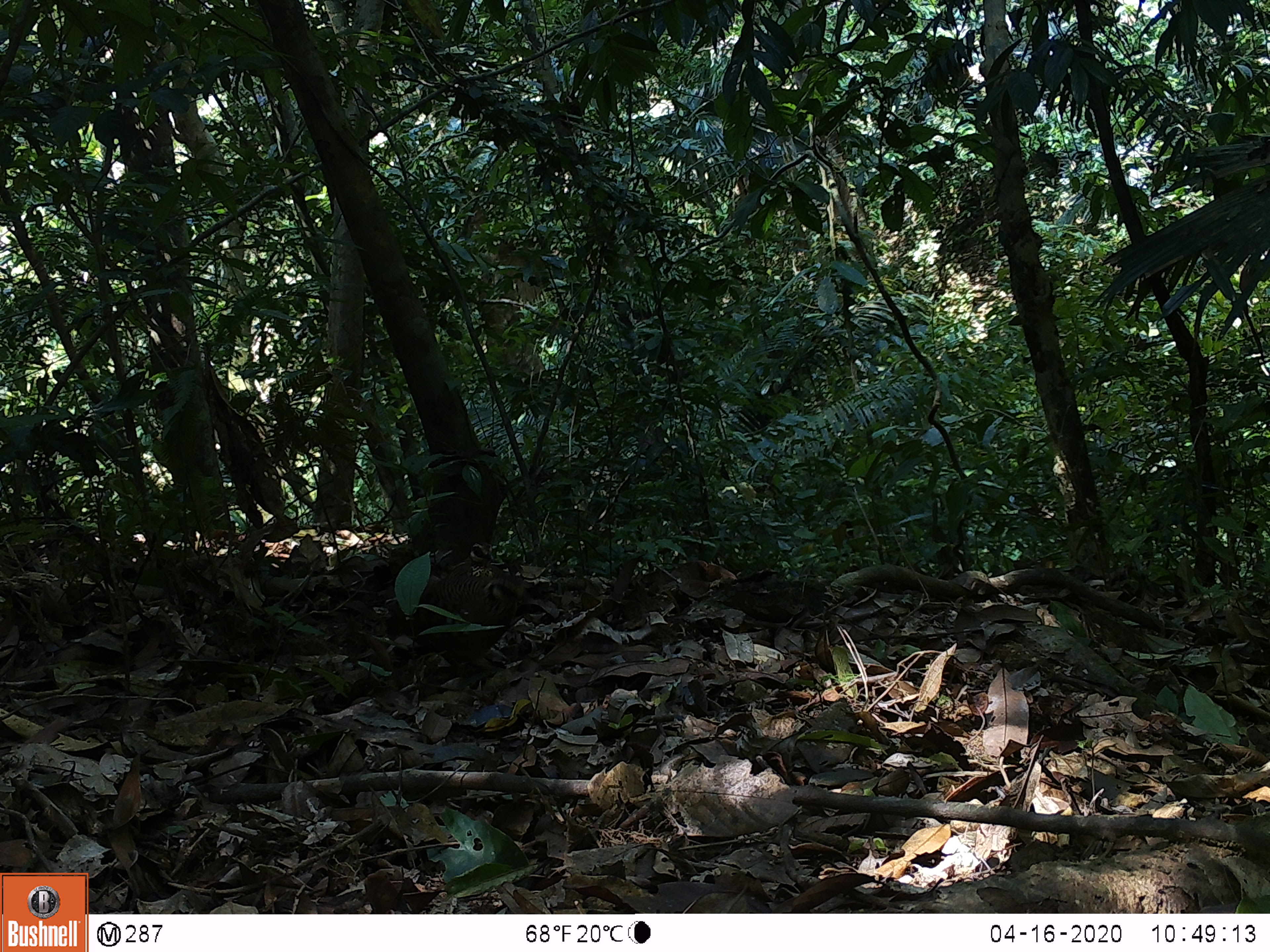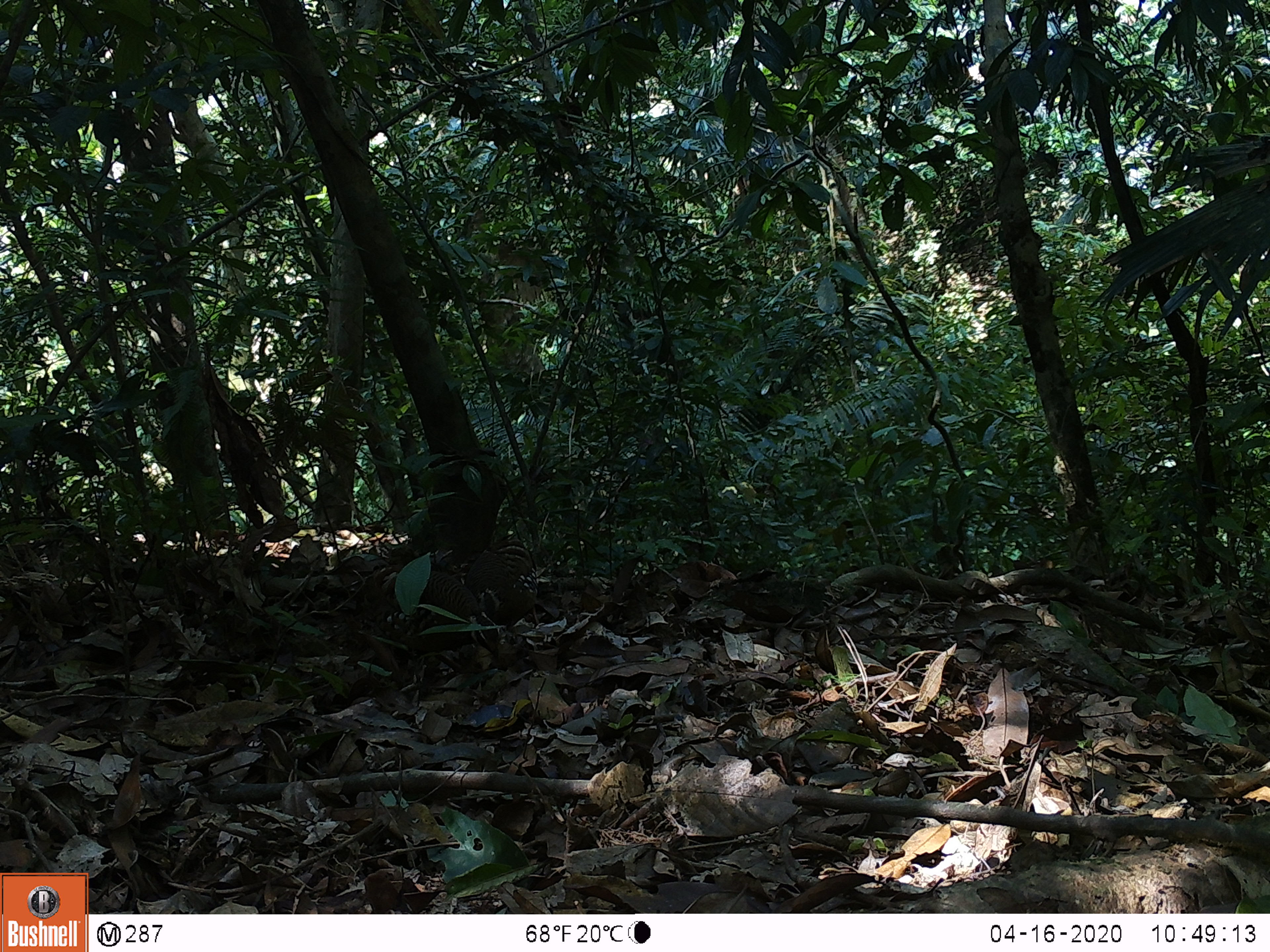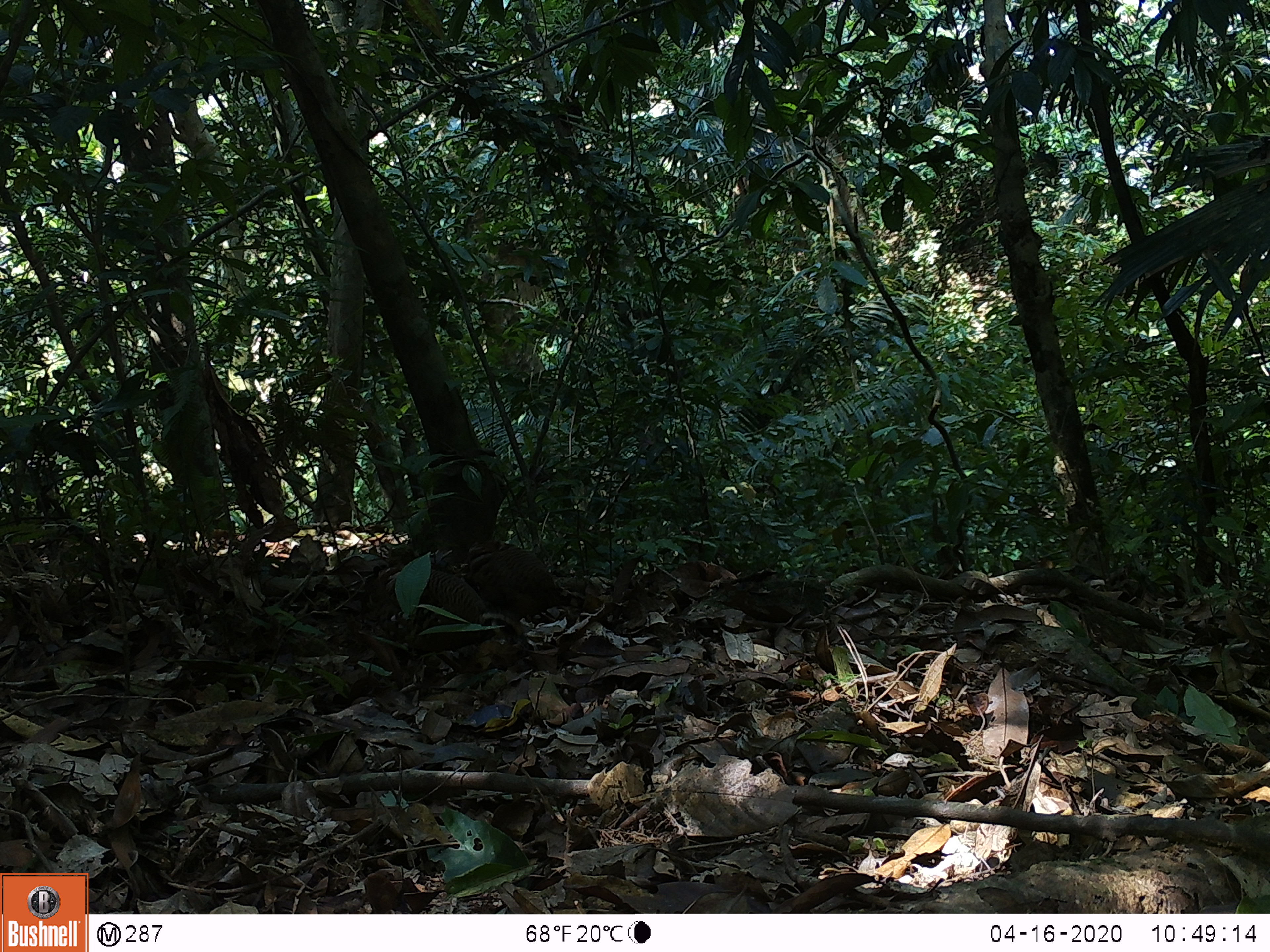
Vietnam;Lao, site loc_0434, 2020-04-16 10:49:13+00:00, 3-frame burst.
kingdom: Animalia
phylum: Chordata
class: Aves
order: Galliformes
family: Phasianidae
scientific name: Phasianidae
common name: partridge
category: unidentified partridge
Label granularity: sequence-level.